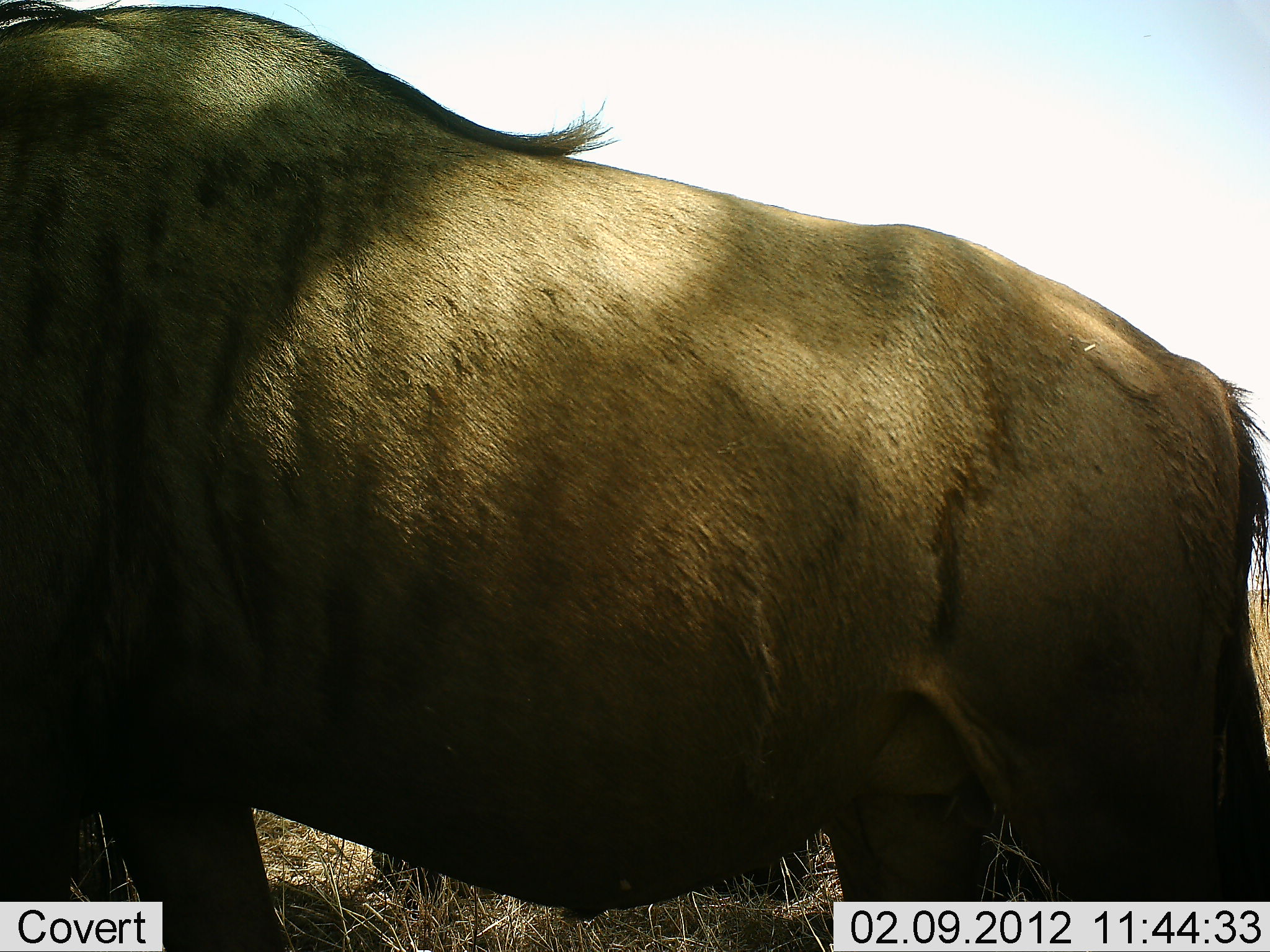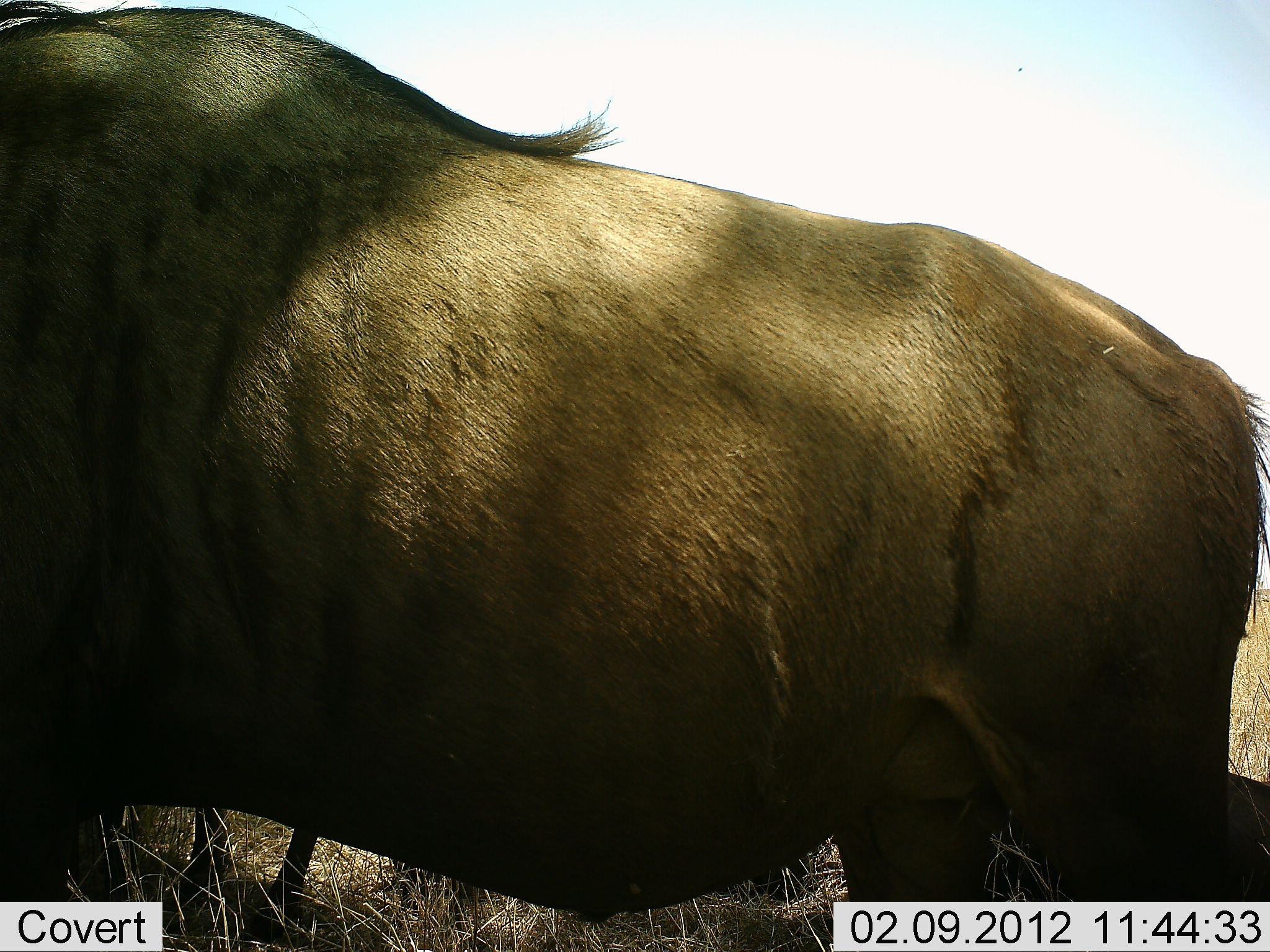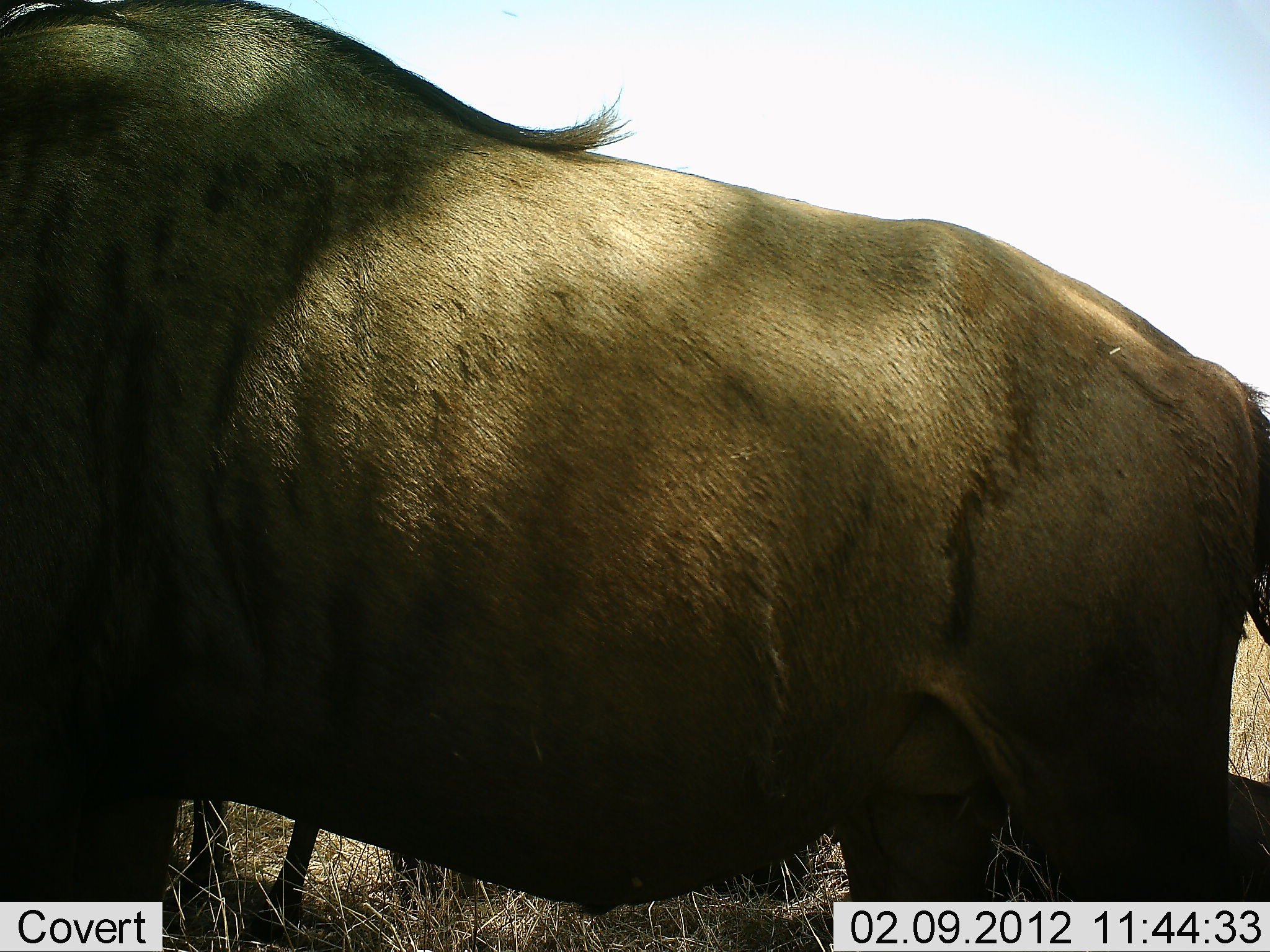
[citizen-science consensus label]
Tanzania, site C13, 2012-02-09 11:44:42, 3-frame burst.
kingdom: Animalia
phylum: Chordata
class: Mammalia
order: Artiodactyla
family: Bovidae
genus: Connochaetes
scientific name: Connochaetes taurinus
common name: blue wildebeest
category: wildebeest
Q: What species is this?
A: Wildebeest (blue wildebeest) (Connochaetes taurinus).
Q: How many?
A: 1.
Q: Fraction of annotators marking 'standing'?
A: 100%.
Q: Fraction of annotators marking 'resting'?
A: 20%.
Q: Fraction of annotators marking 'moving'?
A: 7%.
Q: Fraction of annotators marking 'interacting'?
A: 0%.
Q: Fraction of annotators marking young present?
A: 7%.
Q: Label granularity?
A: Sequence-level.